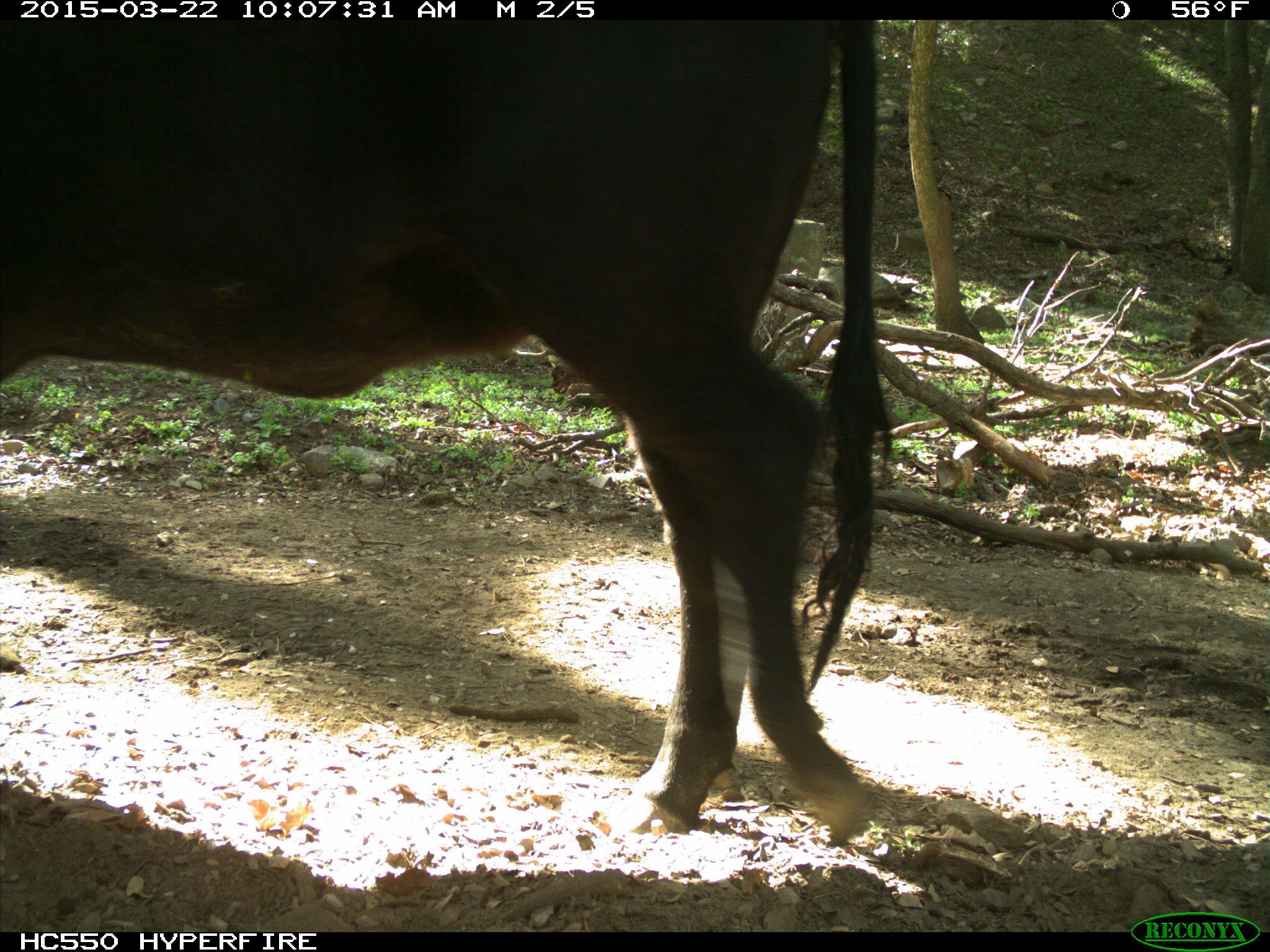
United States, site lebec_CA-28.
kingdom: Animalia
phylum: Chordata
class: Mammalia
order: Artiodactyla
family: Bovidae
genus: Bos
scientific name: Bos taurus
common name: domestic cow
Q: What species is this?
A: Bos taurus (domestic cow).